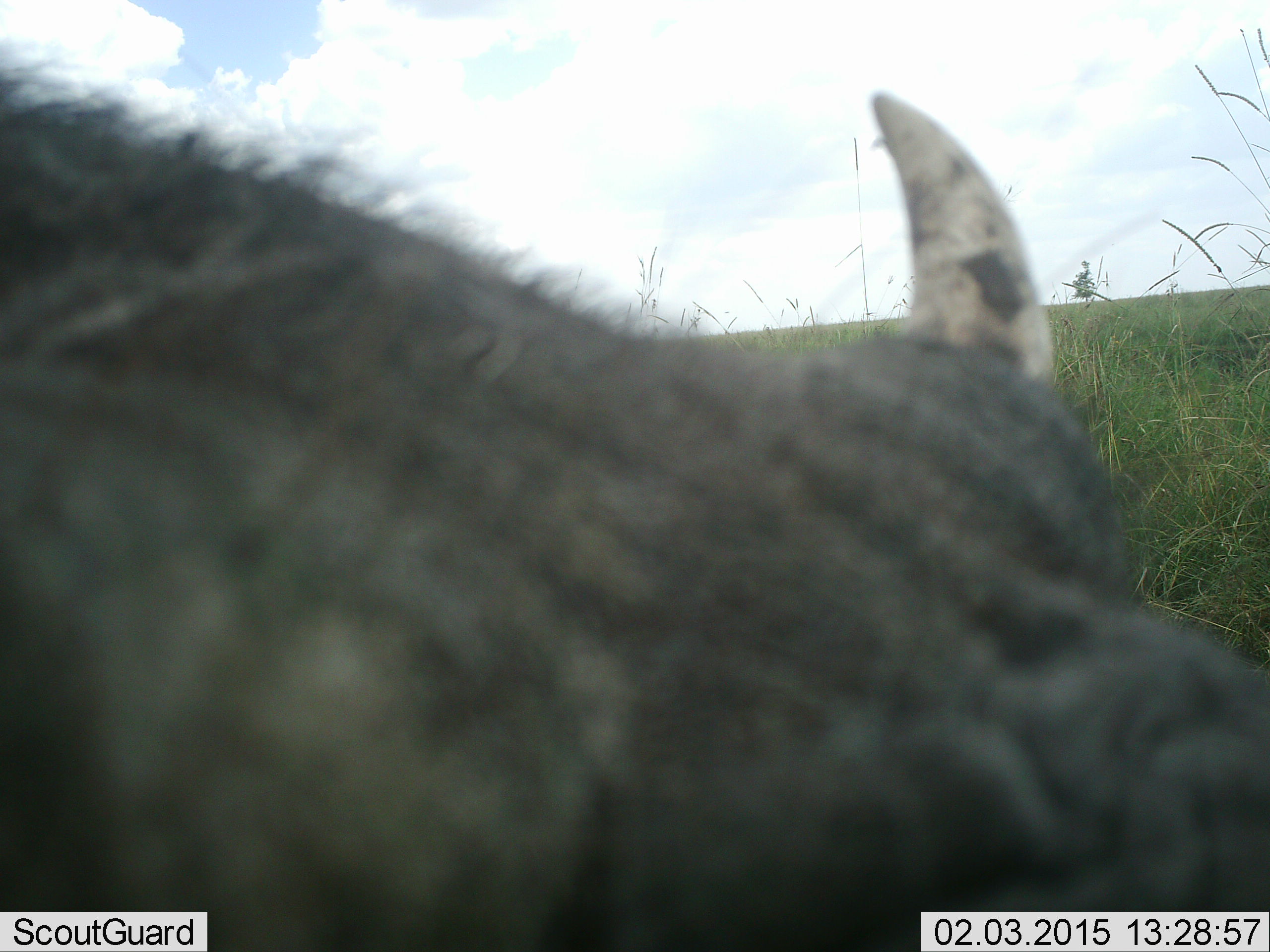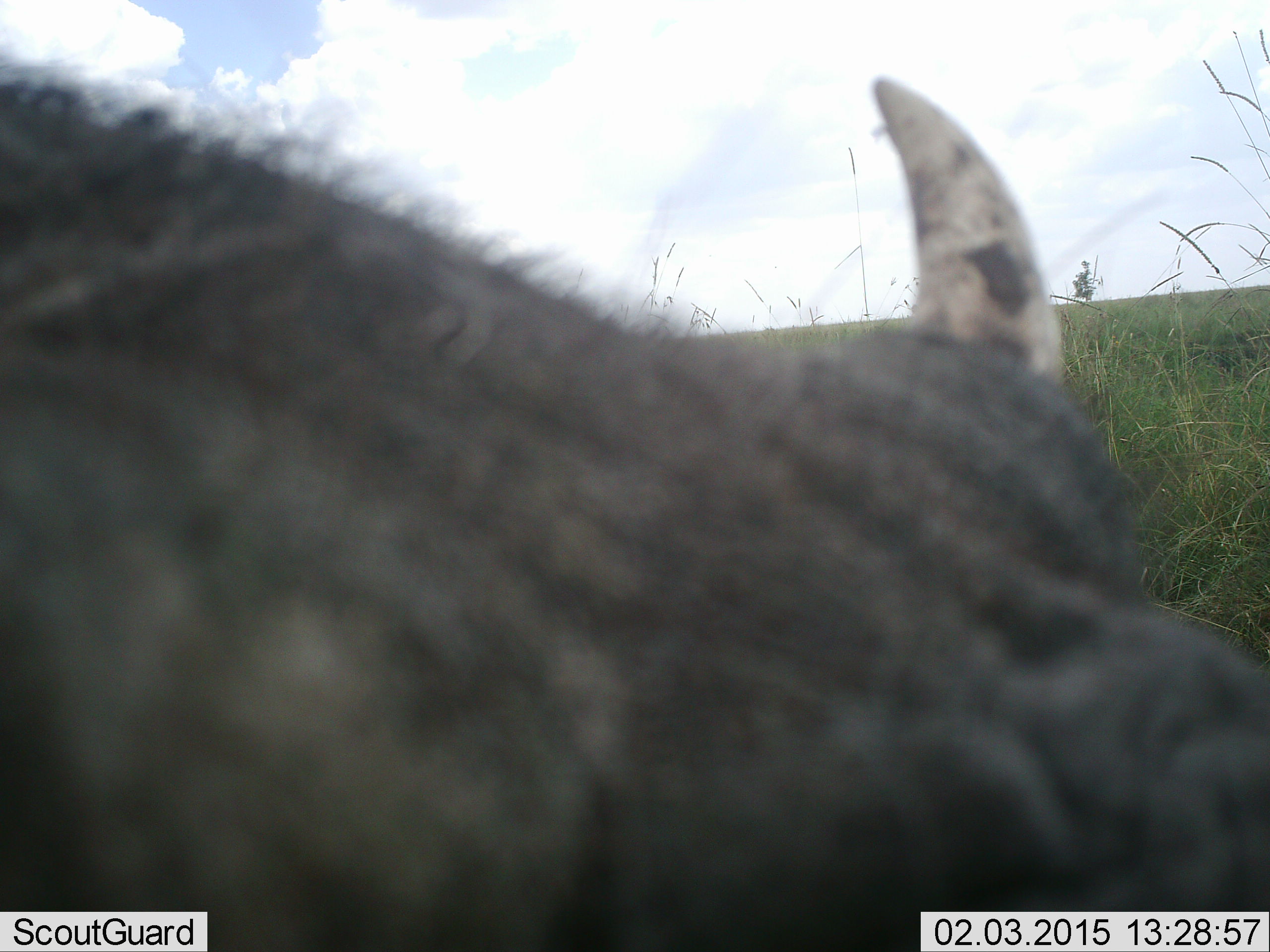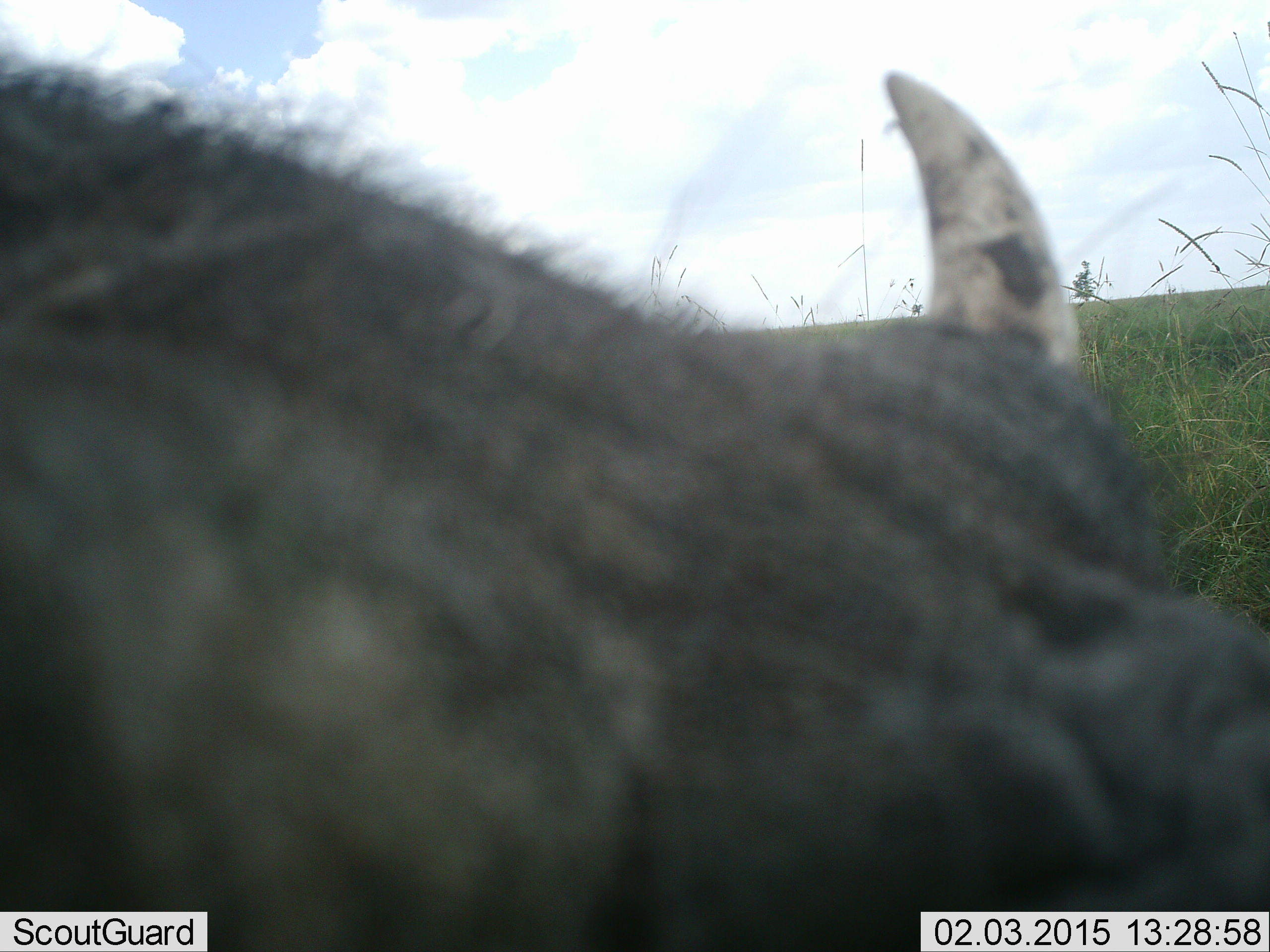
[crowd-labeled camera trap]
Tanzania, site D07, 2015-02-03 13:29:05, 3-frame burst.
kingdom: Animalia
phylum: Chordata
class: Mammalia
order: Artiodactyla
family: Suidae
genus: Phacochoerus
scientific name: Phacochoerus africanus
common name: warthog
Warthog (Phacochoerus africanus), count 1. Behavior (volunteer vote fractions): standing 80%, resting 10%, moving 0%, interacting 0%. Young present (vote fraction): 0%. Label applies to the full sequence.